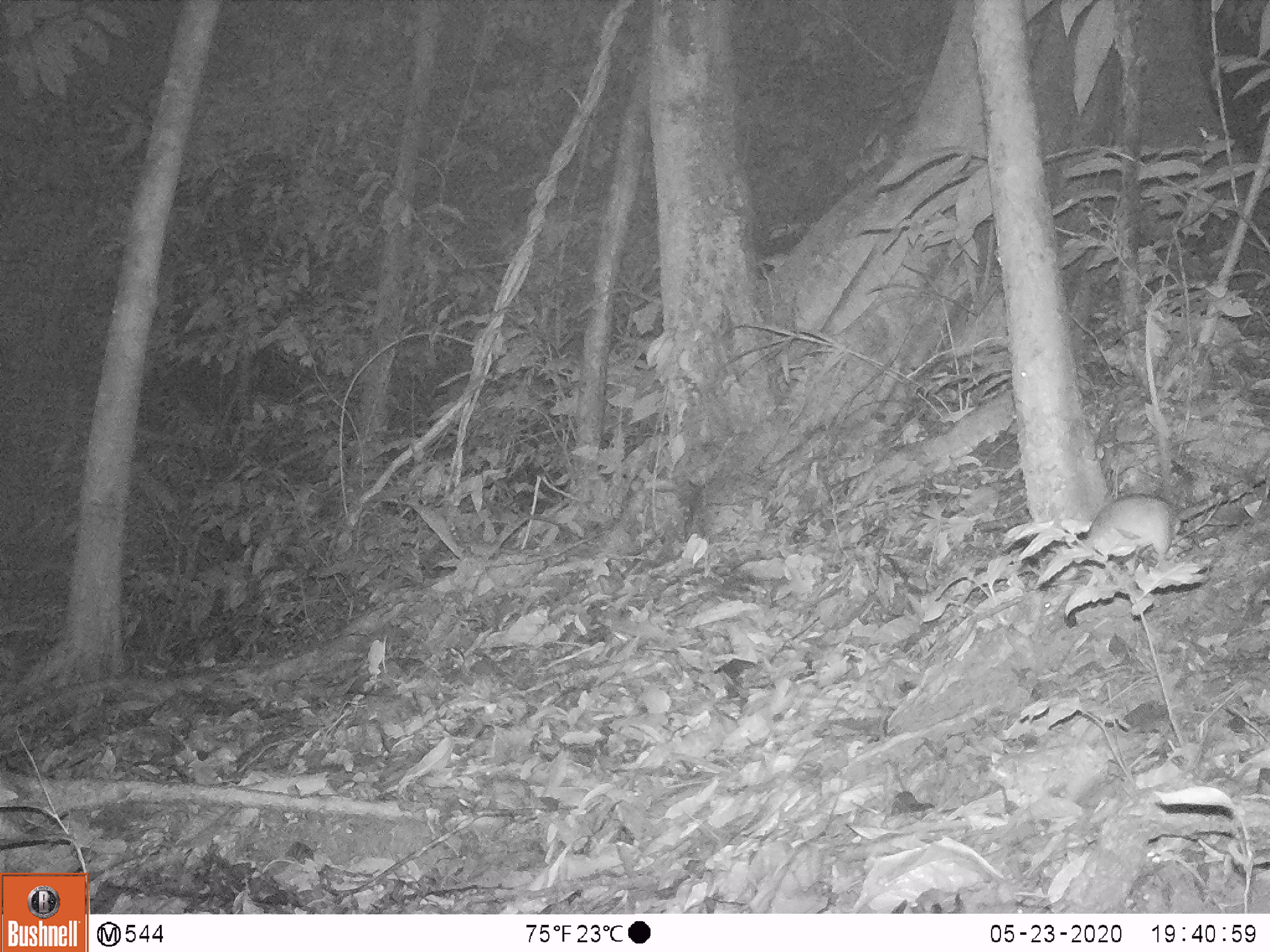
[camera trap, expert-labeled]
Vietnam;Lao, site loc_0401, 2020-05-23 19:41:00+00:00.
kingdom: Animalia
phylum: Chordata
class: Mammalia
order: Rodentia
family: Muridae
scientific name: Muridae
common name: old-world mice and rats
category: unidentified murid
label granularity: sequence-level